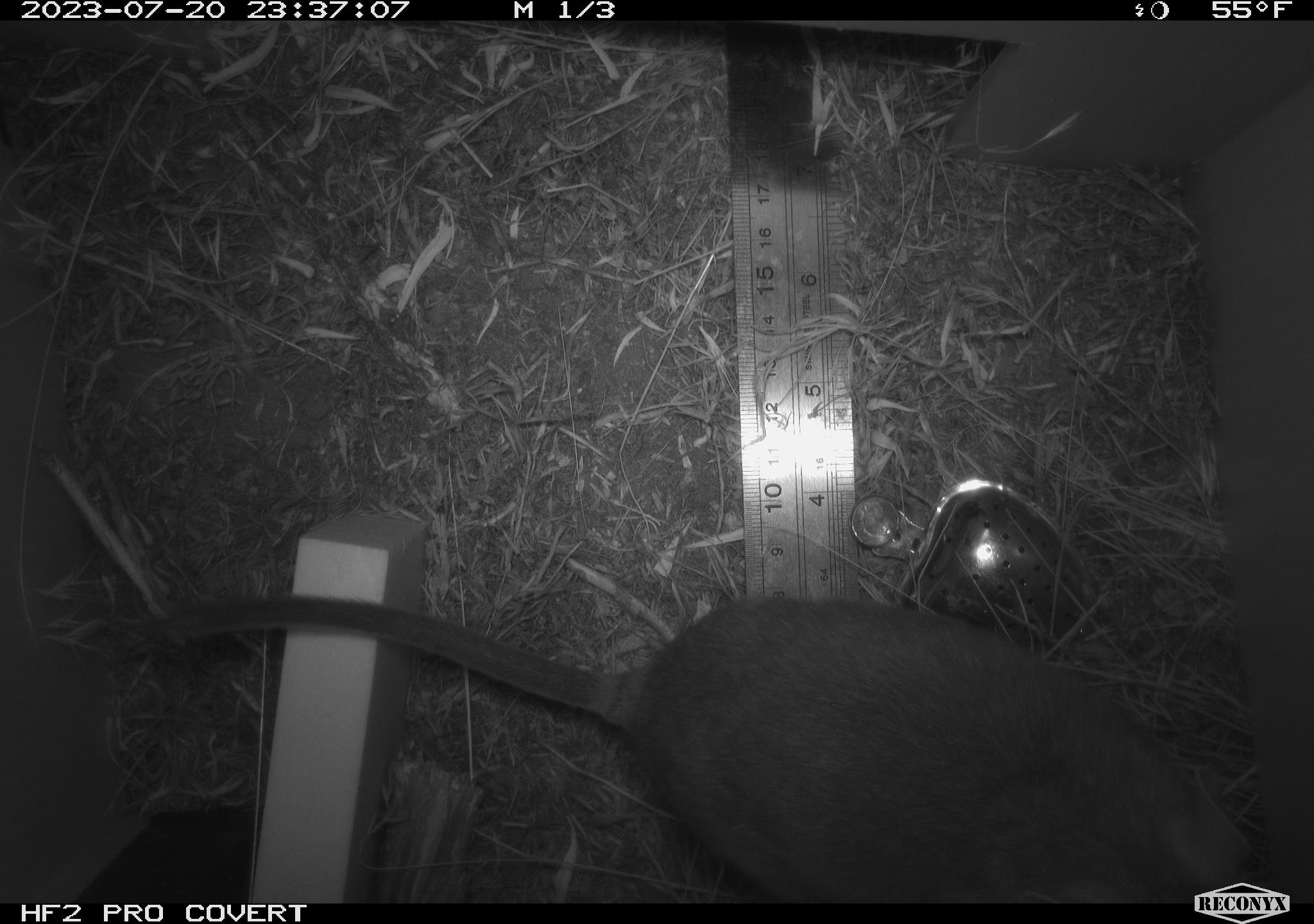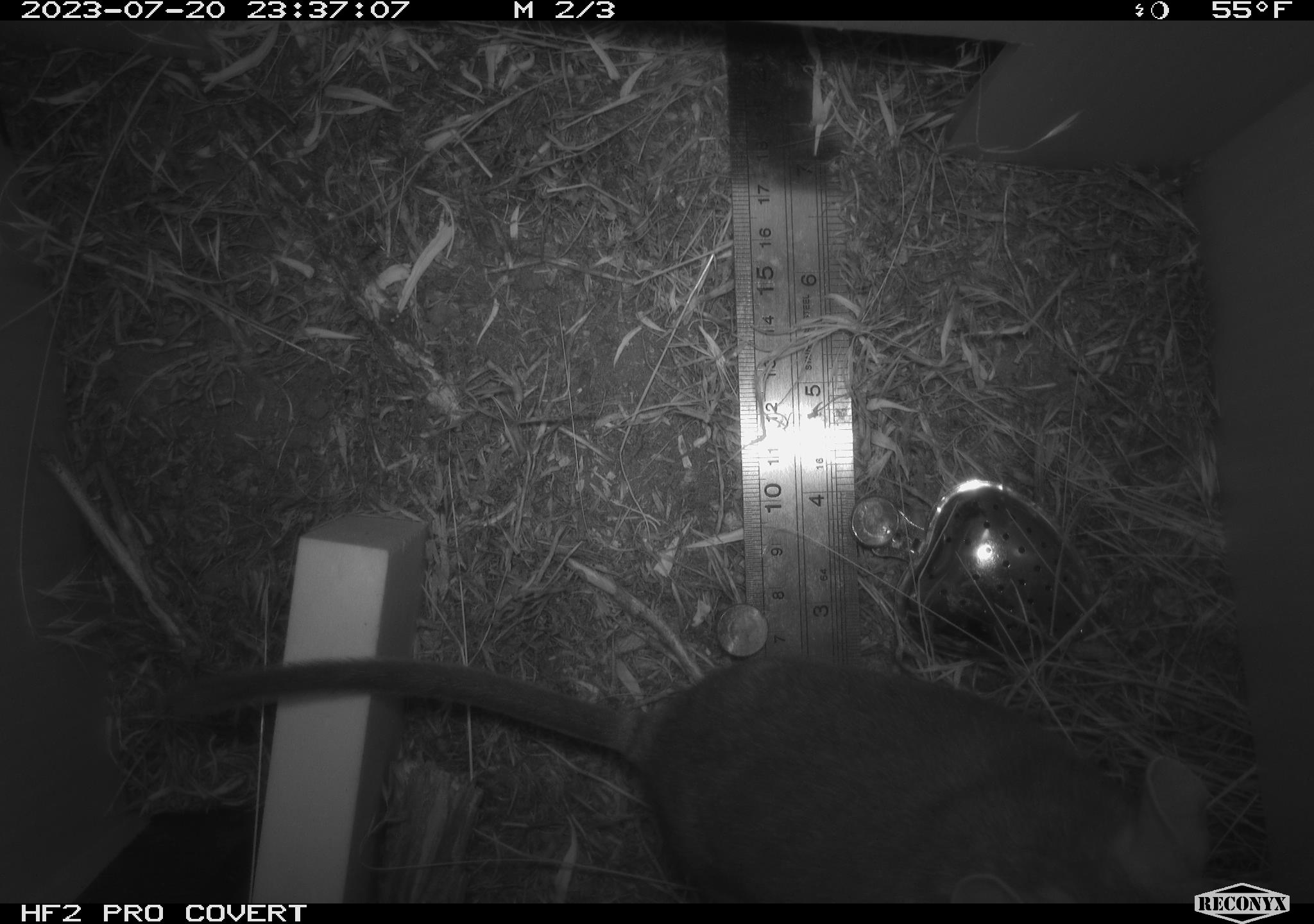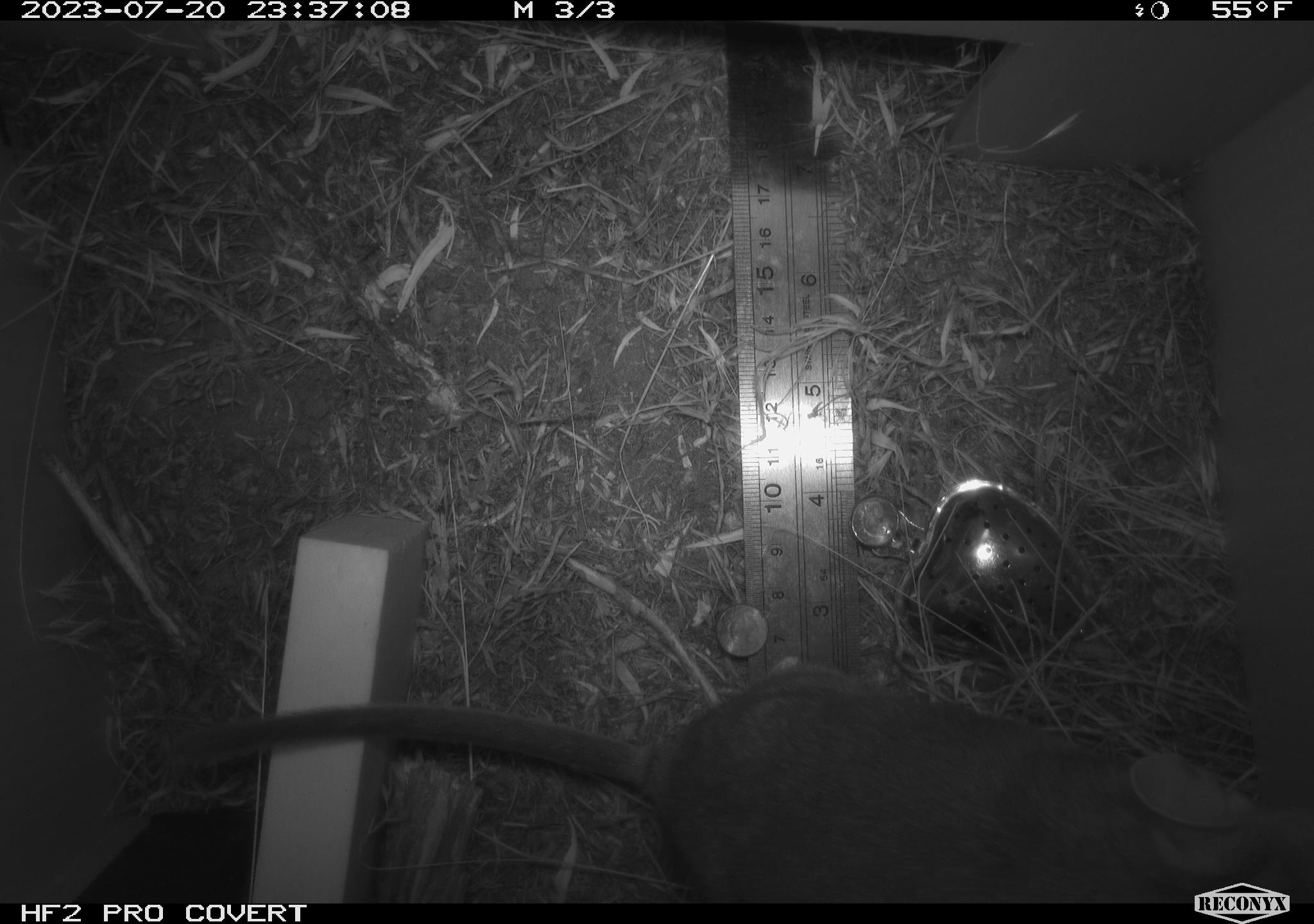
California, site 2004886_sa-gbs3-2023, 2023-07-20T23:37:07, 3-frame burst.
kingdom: Animalia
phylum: Chordata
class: Mammalia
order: Rodentia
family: Cricetidae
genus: Neotoma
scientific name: Neotoma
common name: pack rat or woodrat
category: neotoma species